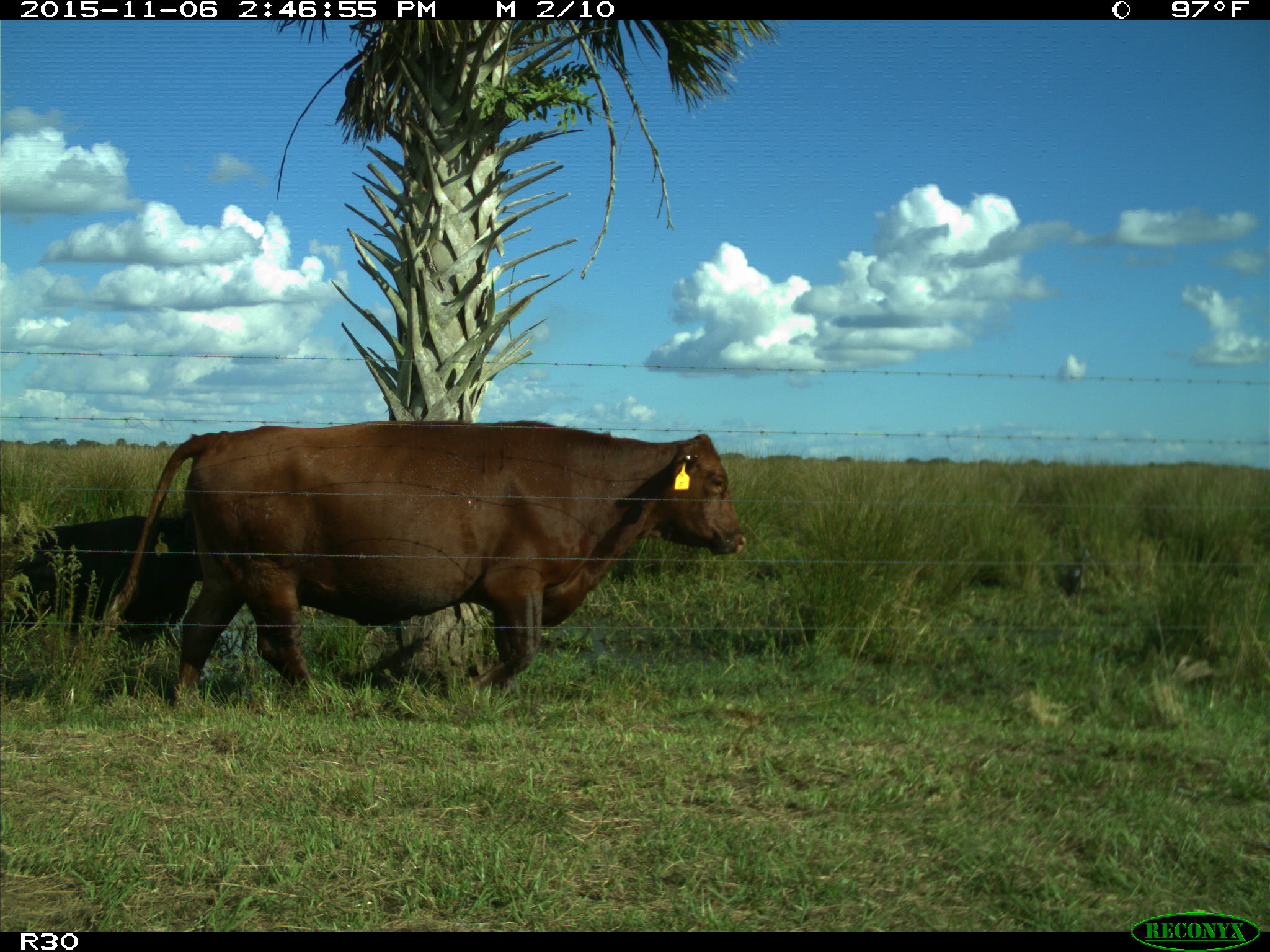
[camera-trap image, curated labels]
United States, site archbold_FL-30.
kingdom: Animalia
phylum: Chordata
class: Mammalia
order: Artiodactyla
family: Bovidae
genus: Bos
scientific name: Bos taurus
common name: domestic cow